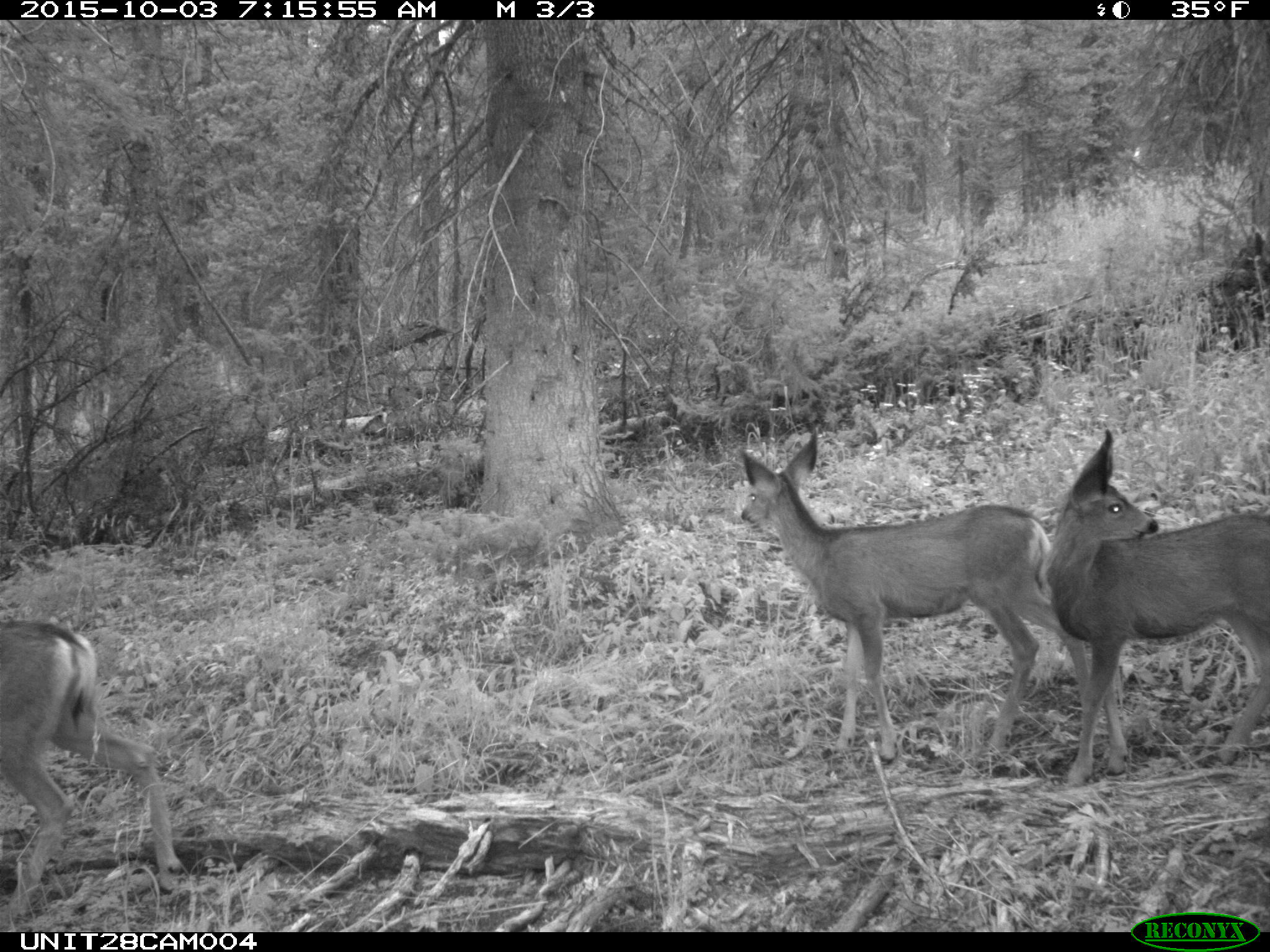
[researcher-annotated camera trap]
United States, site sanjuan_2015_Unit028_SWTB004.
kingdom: Animalia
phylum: Chordata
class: Mammalia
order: Artiodactyla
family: Cervidae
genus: Odocoileus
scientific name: Odocoileus hemionus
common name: mule deer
Odocoileus hemionus (mule deer).